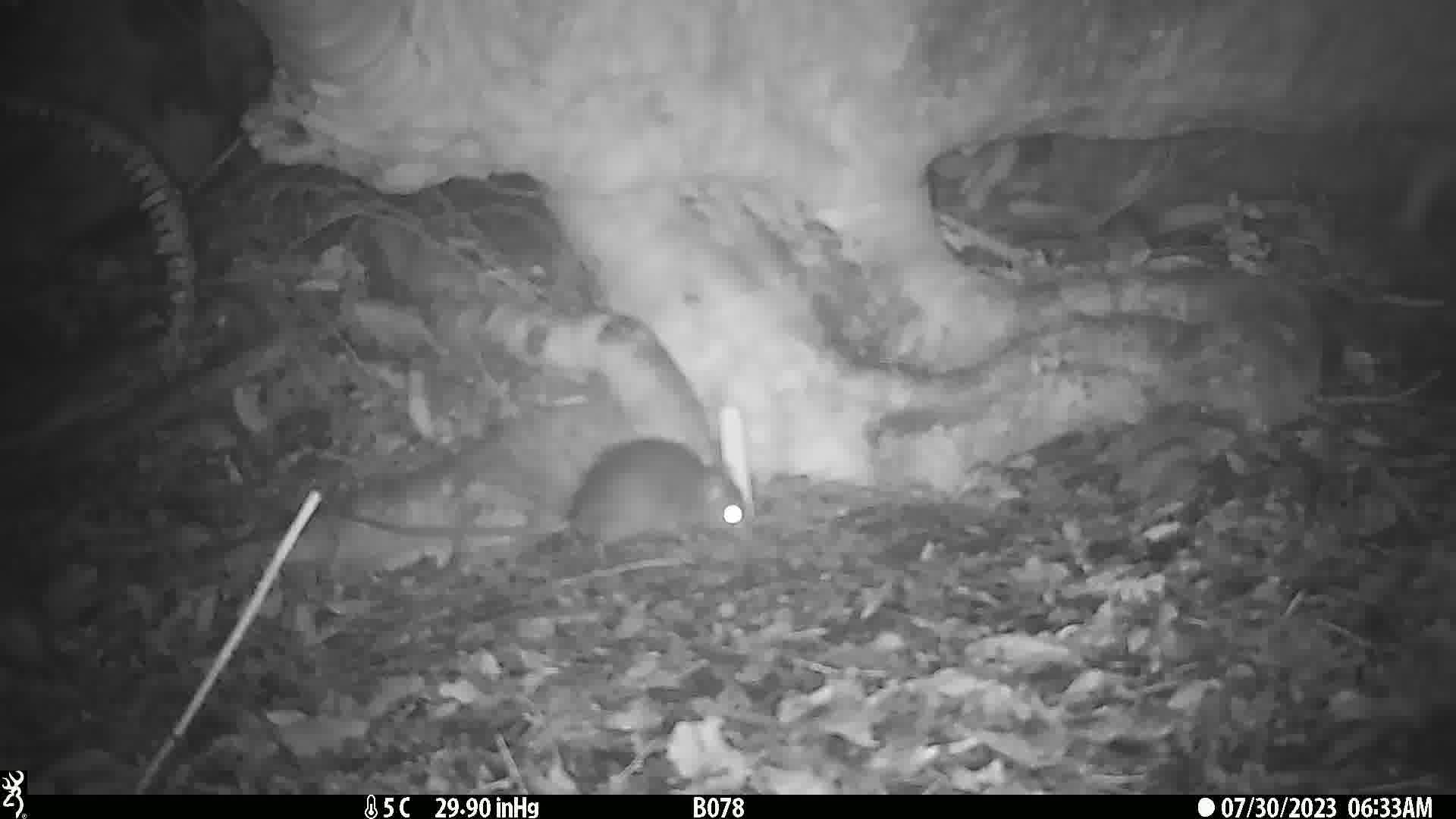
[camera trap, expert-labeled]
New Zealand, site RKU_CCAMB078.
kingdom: Animalia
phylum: Chordata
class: Mammalia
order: Rodentia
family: Muridae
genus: Rattus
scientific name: Rattus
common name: rat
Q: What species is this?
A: Rat (Rattus).